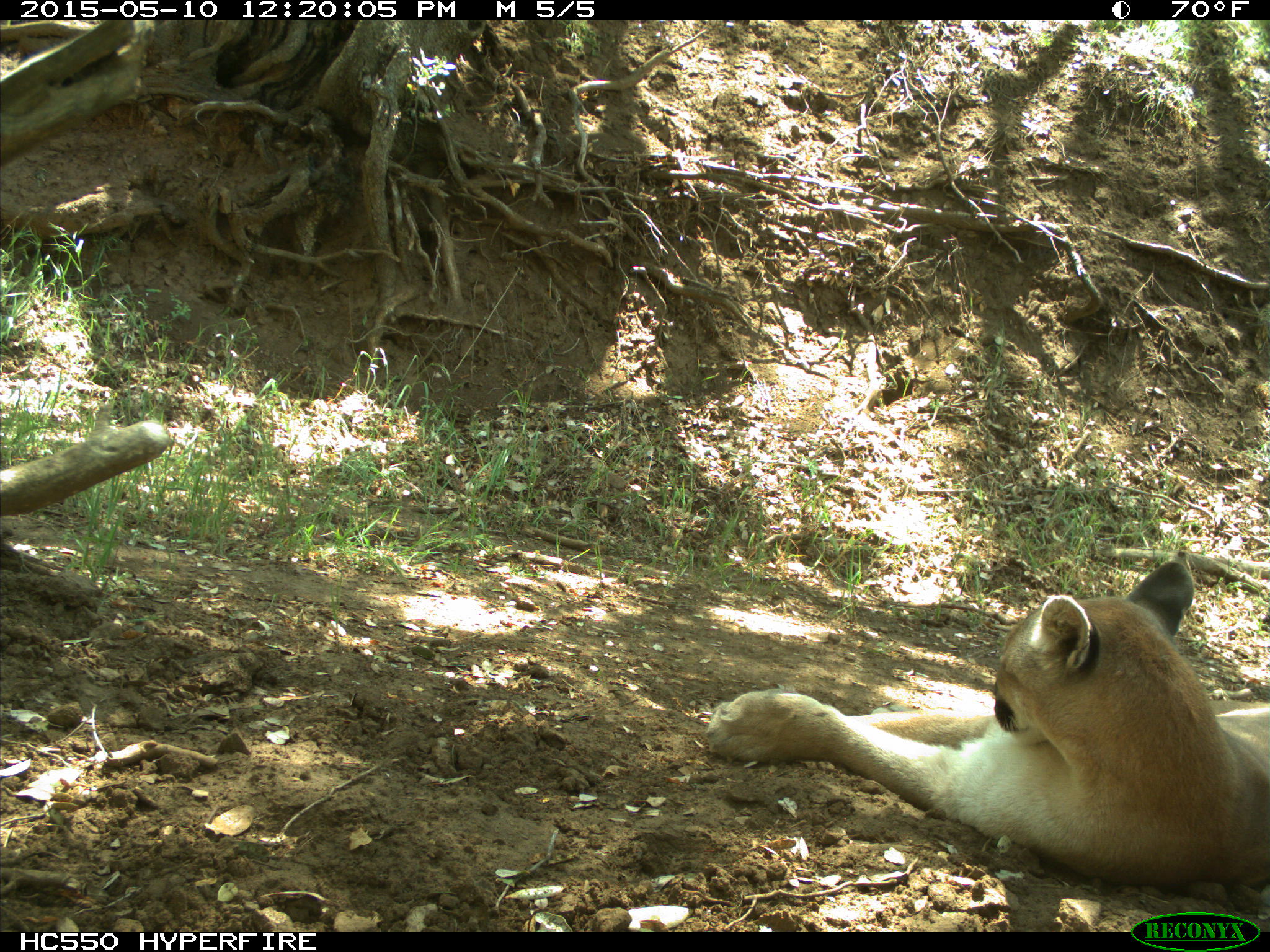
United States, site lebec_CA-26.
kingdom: Animalia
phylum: Chordata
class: Mammalia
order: Carnivora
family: Felidae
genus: Puma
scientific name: Puma concolor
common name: mountain lion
Puma concolor (mountain lion).